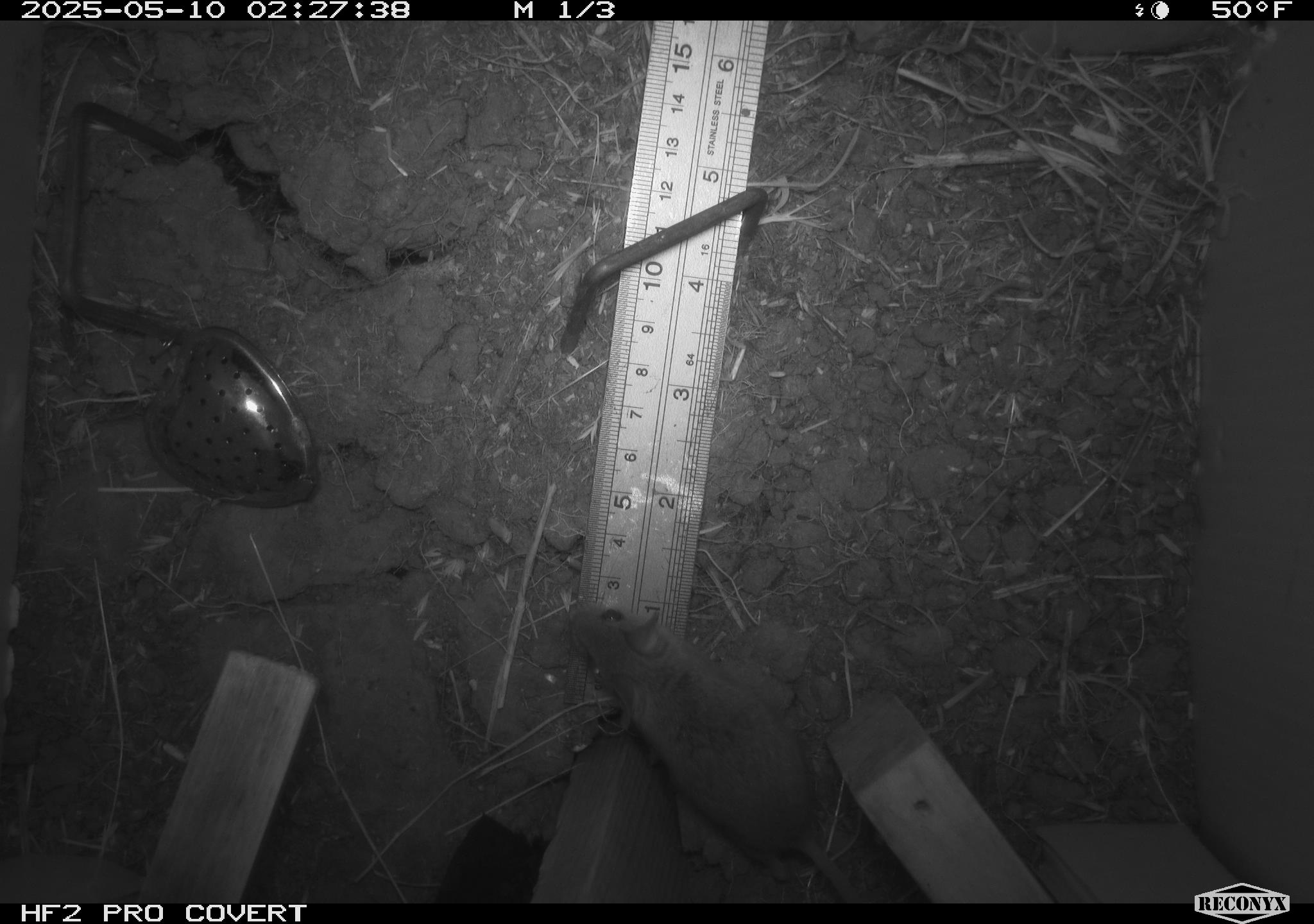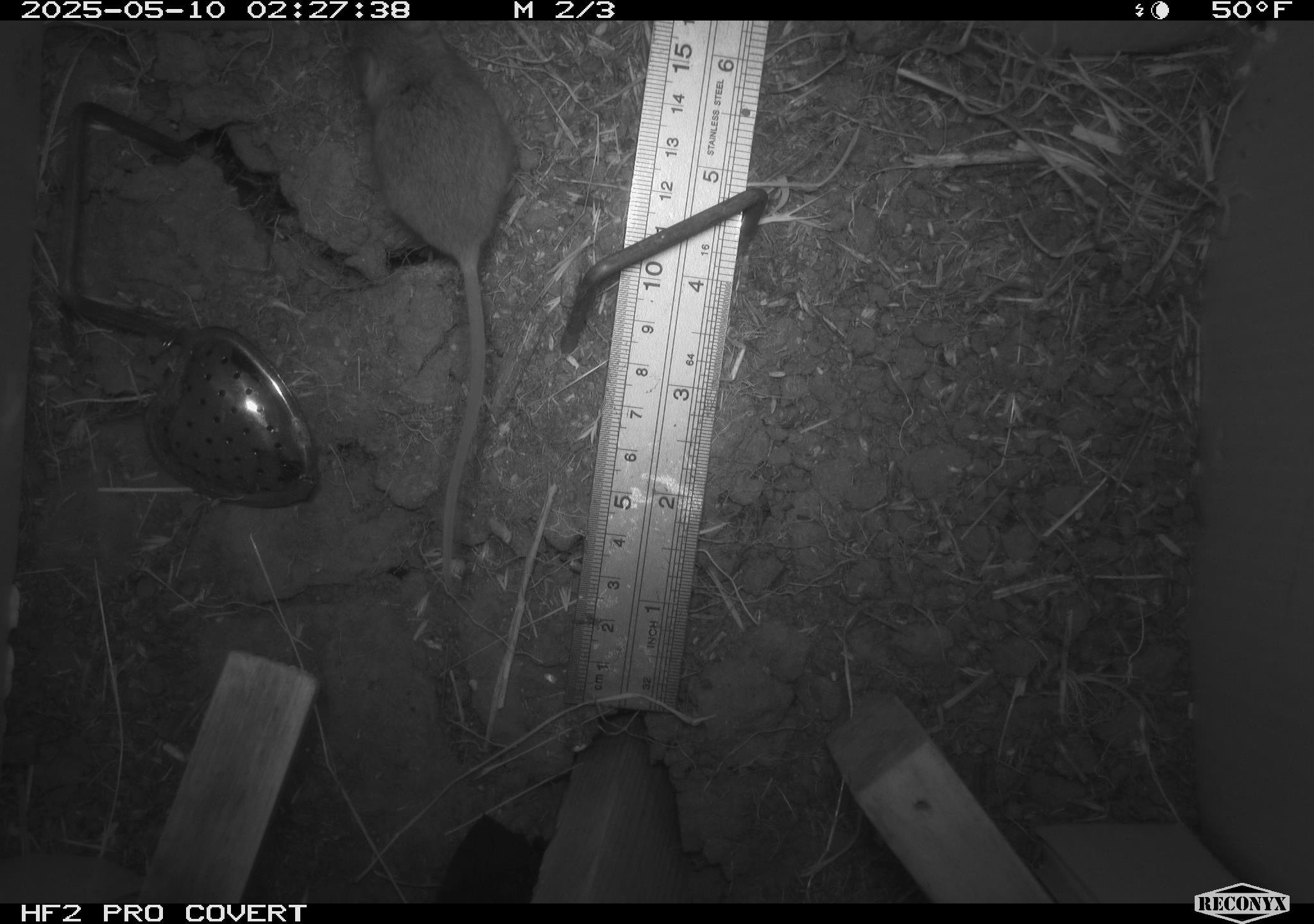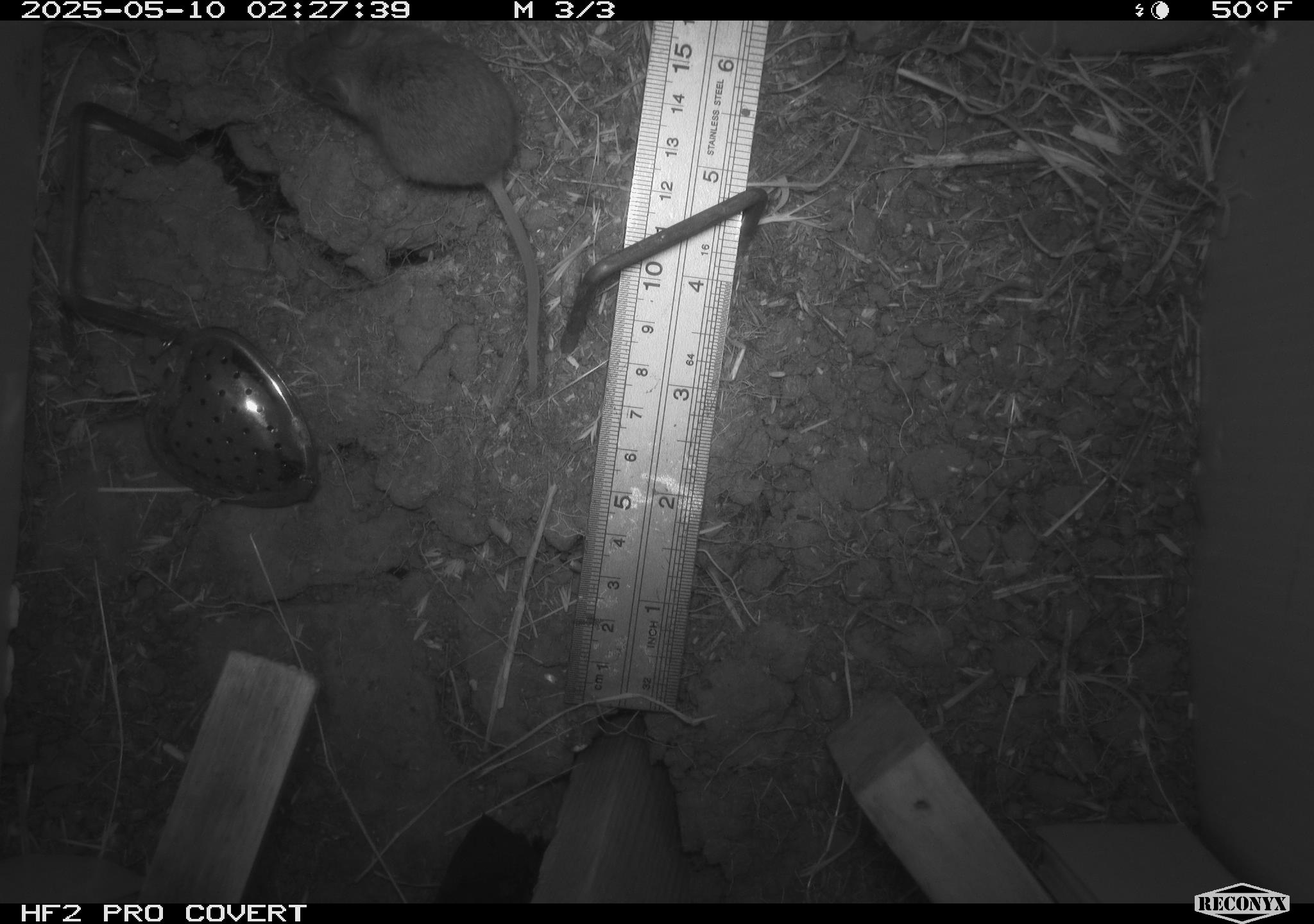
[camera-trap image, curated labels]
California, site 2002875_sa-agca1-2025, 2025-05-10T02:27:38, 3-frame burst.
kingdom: Animalia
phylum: Chordata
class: Mammalia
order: Rodentia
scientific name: Rodentia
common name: mouse species